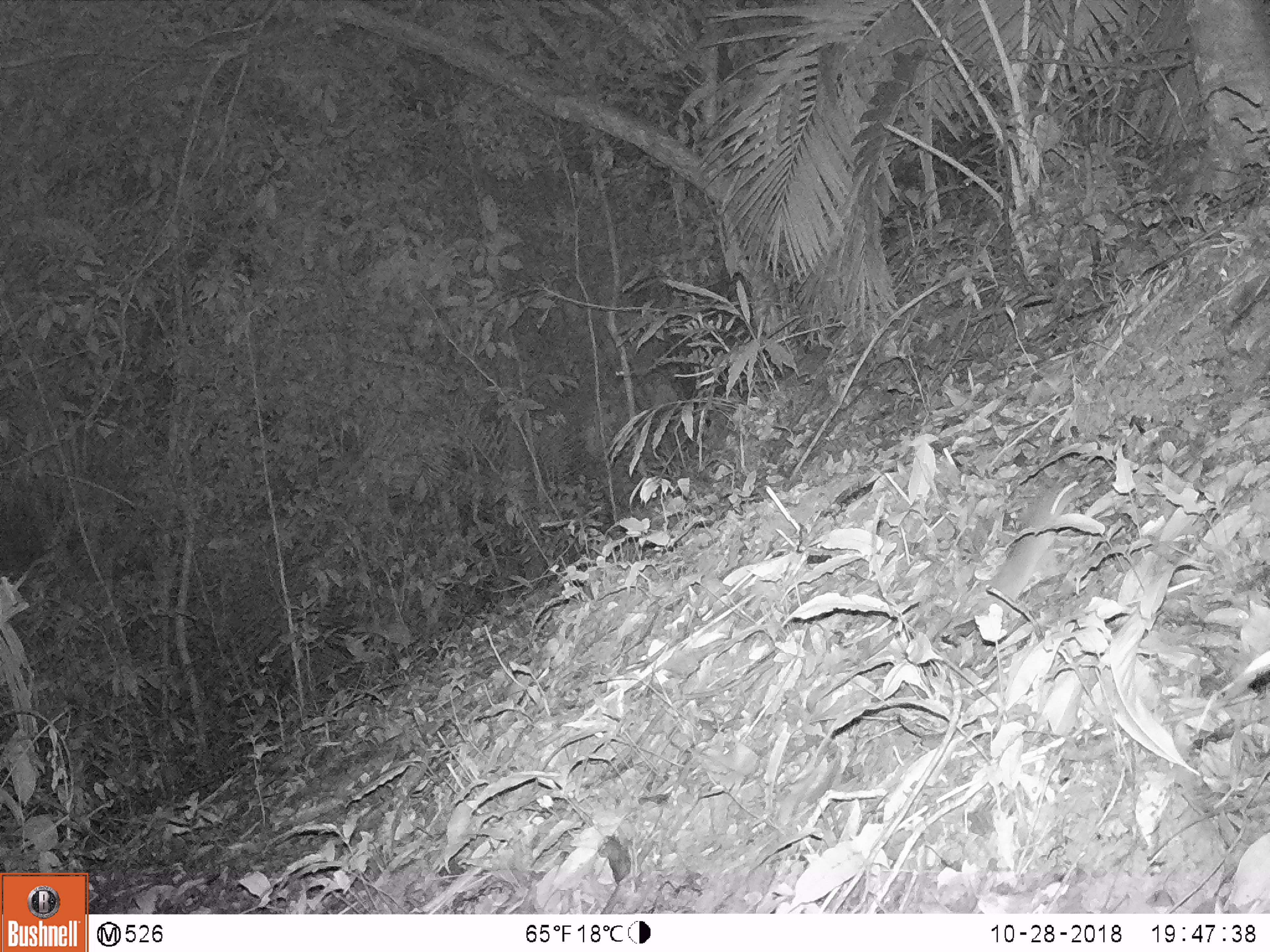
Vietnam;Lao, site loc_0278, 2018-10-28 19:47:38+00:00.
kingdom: Animalia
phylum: Chordata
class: Mammalia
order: Rodentia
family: Muridae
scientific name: Muridae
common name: old-world mice and rats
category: unidentified murid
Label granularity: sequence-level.